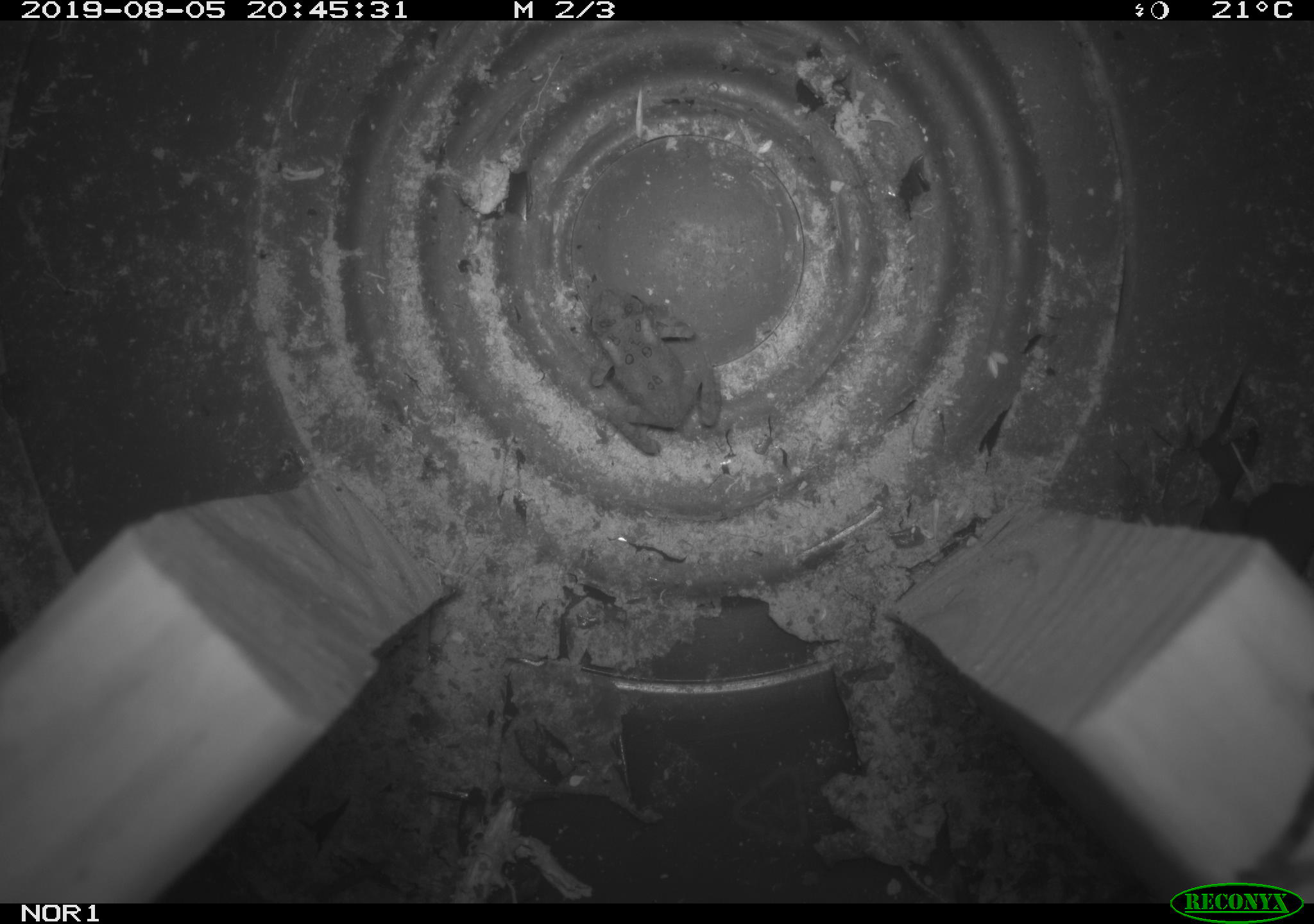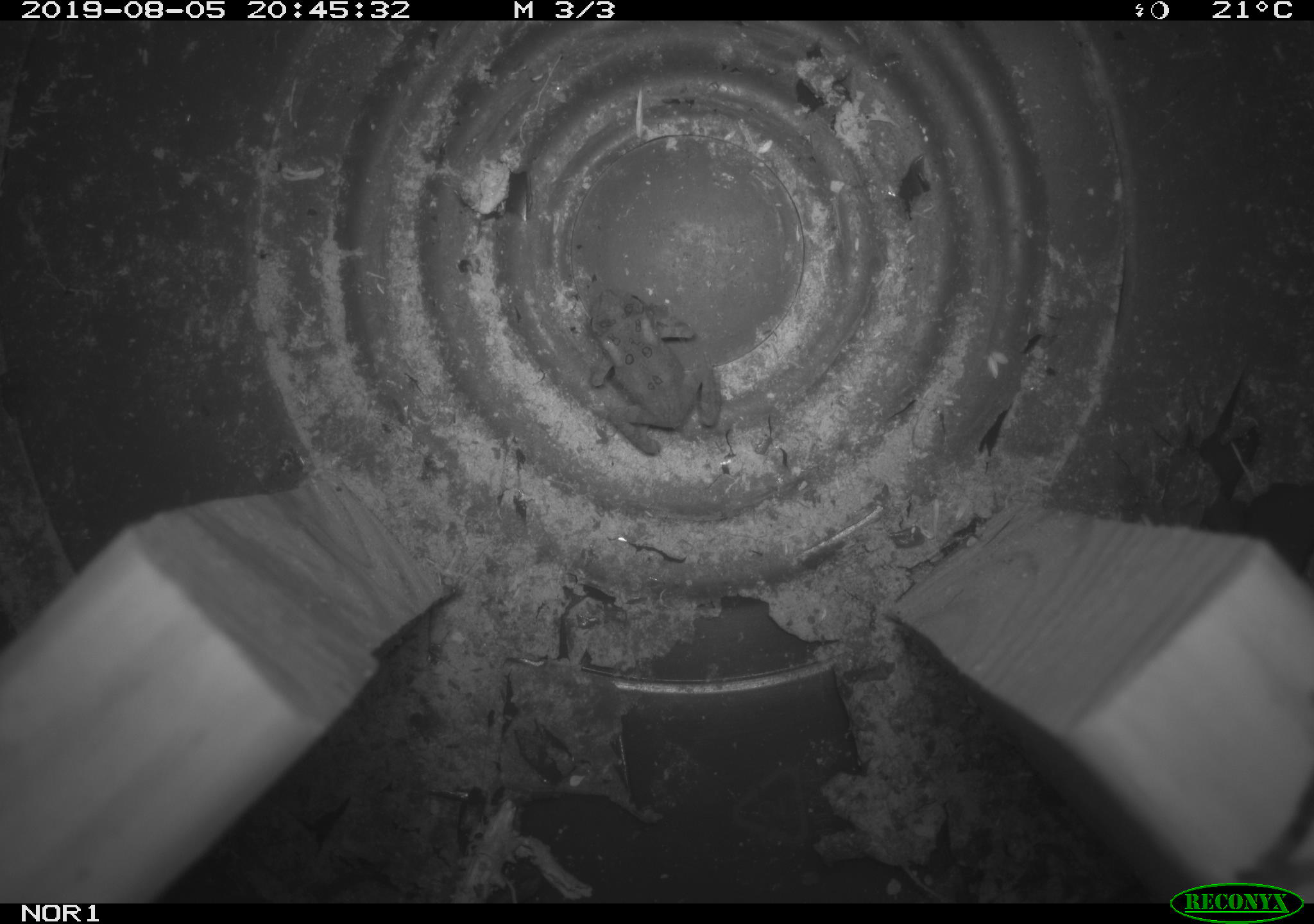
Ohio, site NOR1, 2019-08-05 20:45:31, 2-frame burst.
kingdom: Animalia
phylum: Chordata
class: Mammalia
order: Rodentia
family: Cricetidae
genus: Microtus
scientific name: Microtus pennsylvanicus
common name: meadow vole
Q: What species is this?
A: Meadow vole (Microtus pennsylvanicus).